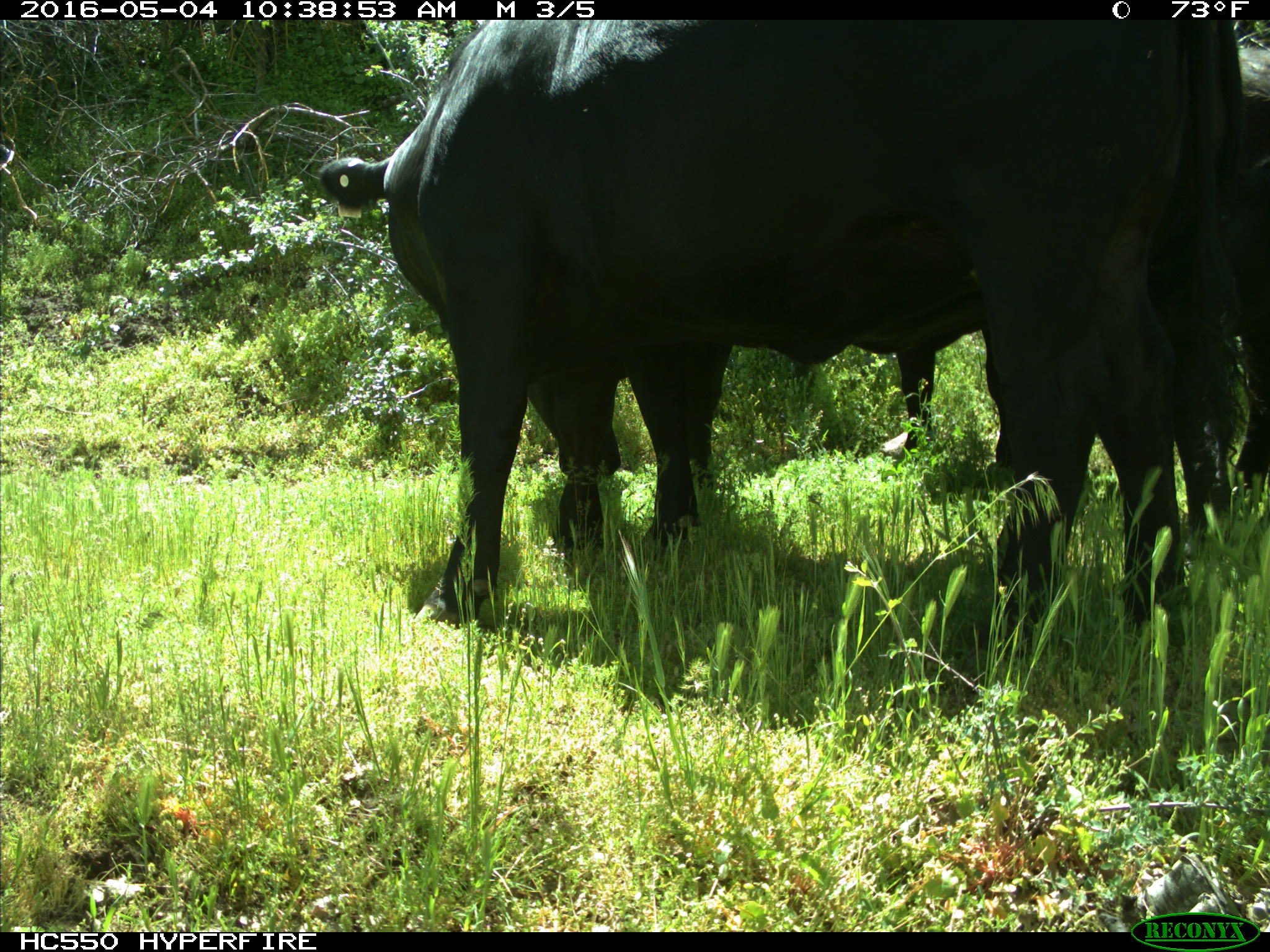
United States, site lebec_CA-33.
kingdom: Animalia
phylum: Chordata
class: Mammalia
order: Artiodactyla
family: Bovidae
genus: Bos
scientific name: Bos taurus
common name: domestic cow